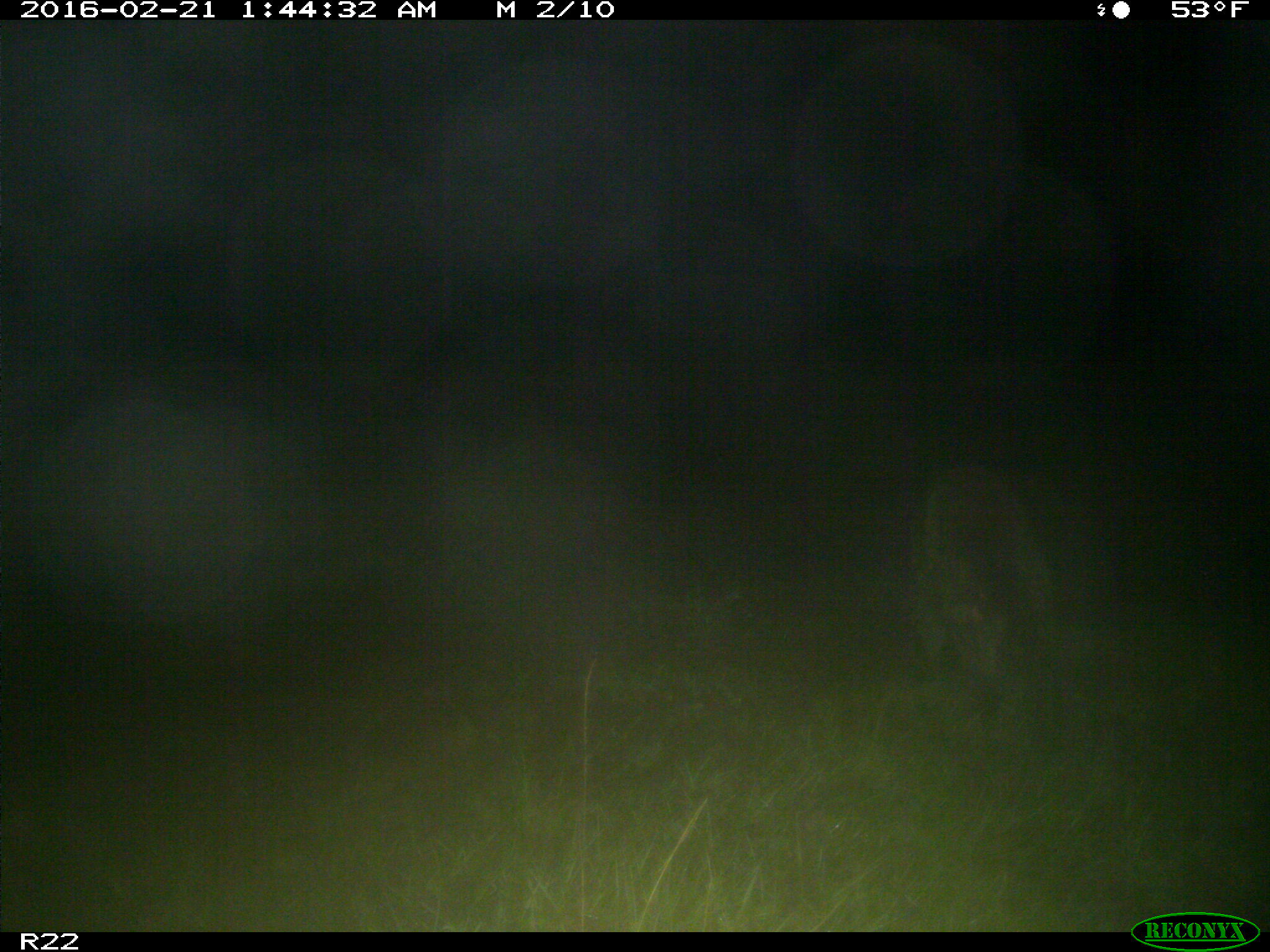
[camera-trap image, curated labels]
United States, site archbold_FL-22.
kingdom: Animalia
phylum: Chordata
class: Mammalia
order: Carnivora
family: Procyonidae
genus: Procyon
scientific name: Procyon lotor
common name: common raccoon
Procyon lotor (common raccoon).